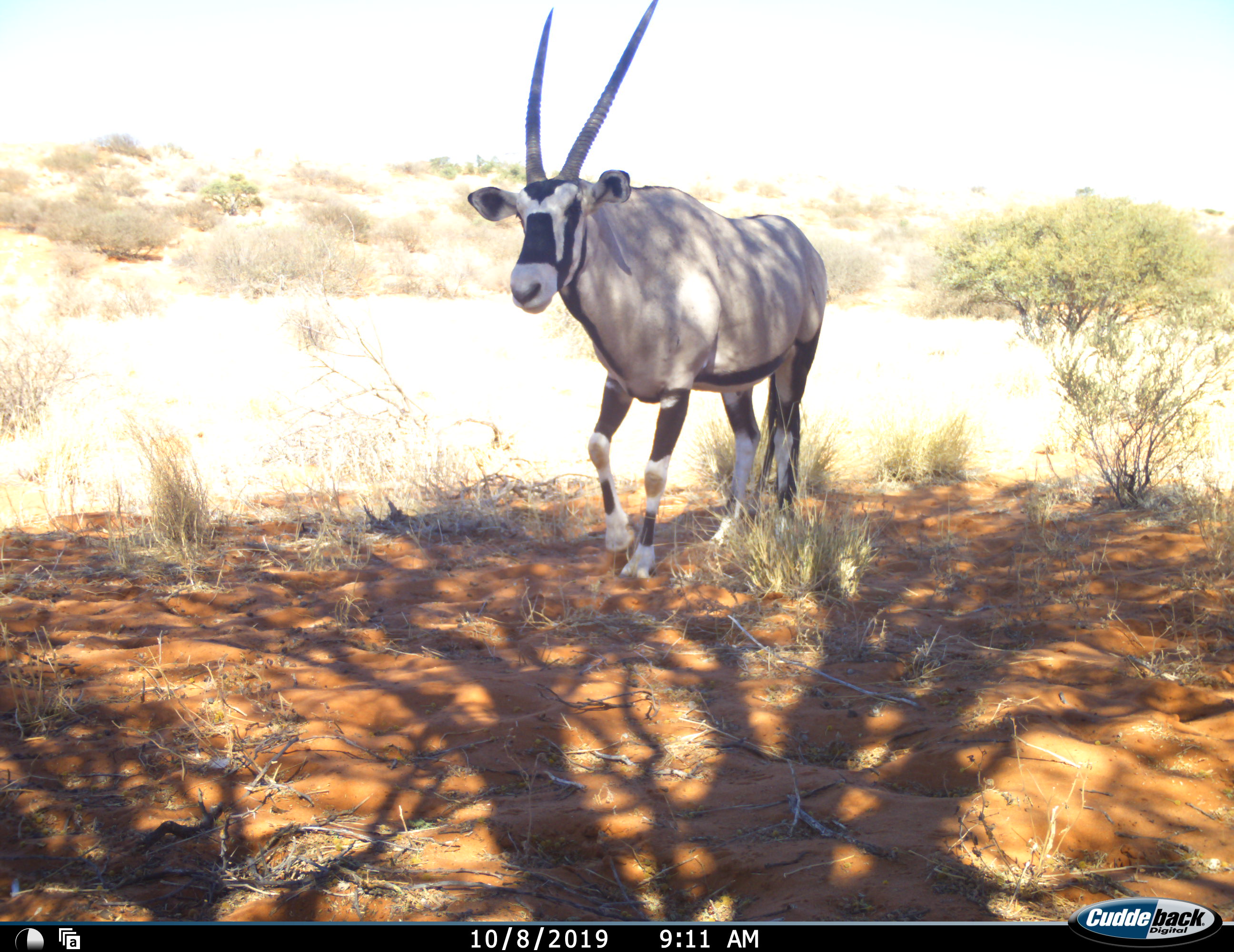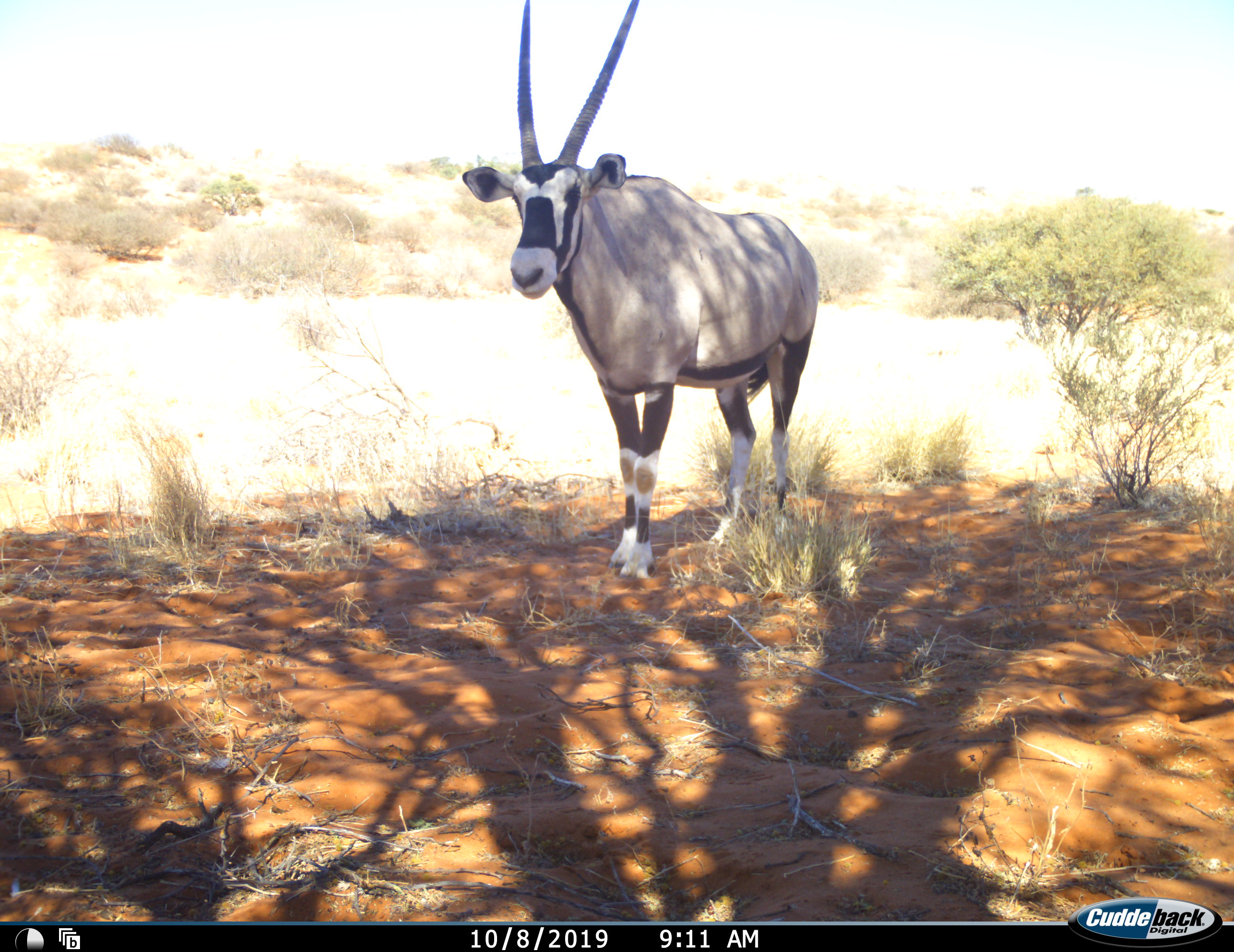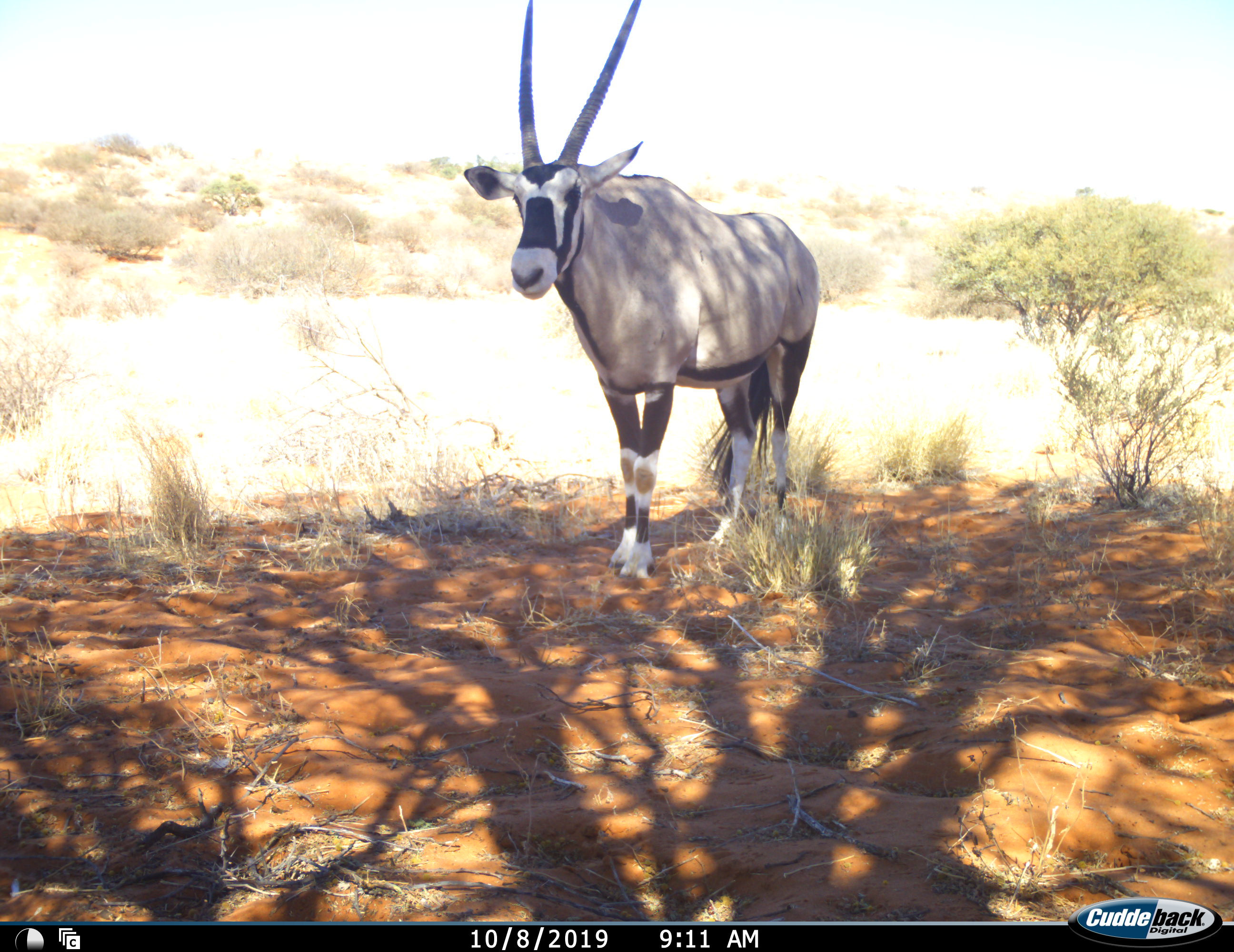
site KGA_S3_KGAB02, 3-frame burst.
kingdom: Animalia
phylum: Chordata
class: Mammalia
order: Artiodactyla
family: Bovidae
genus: Oryx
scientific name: Oryx gazella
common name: gemsbok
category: oryx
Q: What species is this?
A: Oryx (gemsbok) (Oryx gazella).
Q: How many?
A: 1.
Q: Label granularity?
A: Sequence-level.